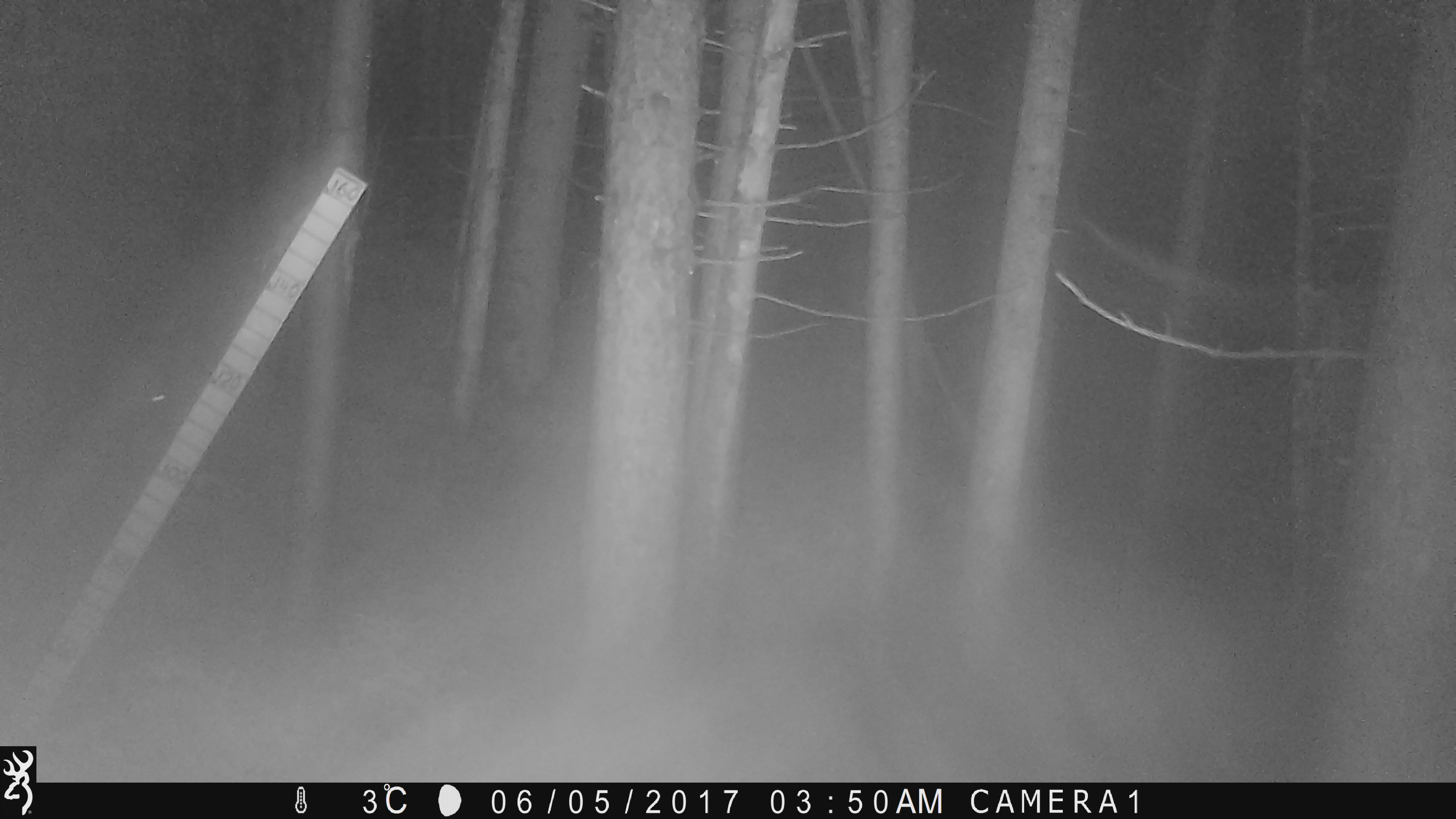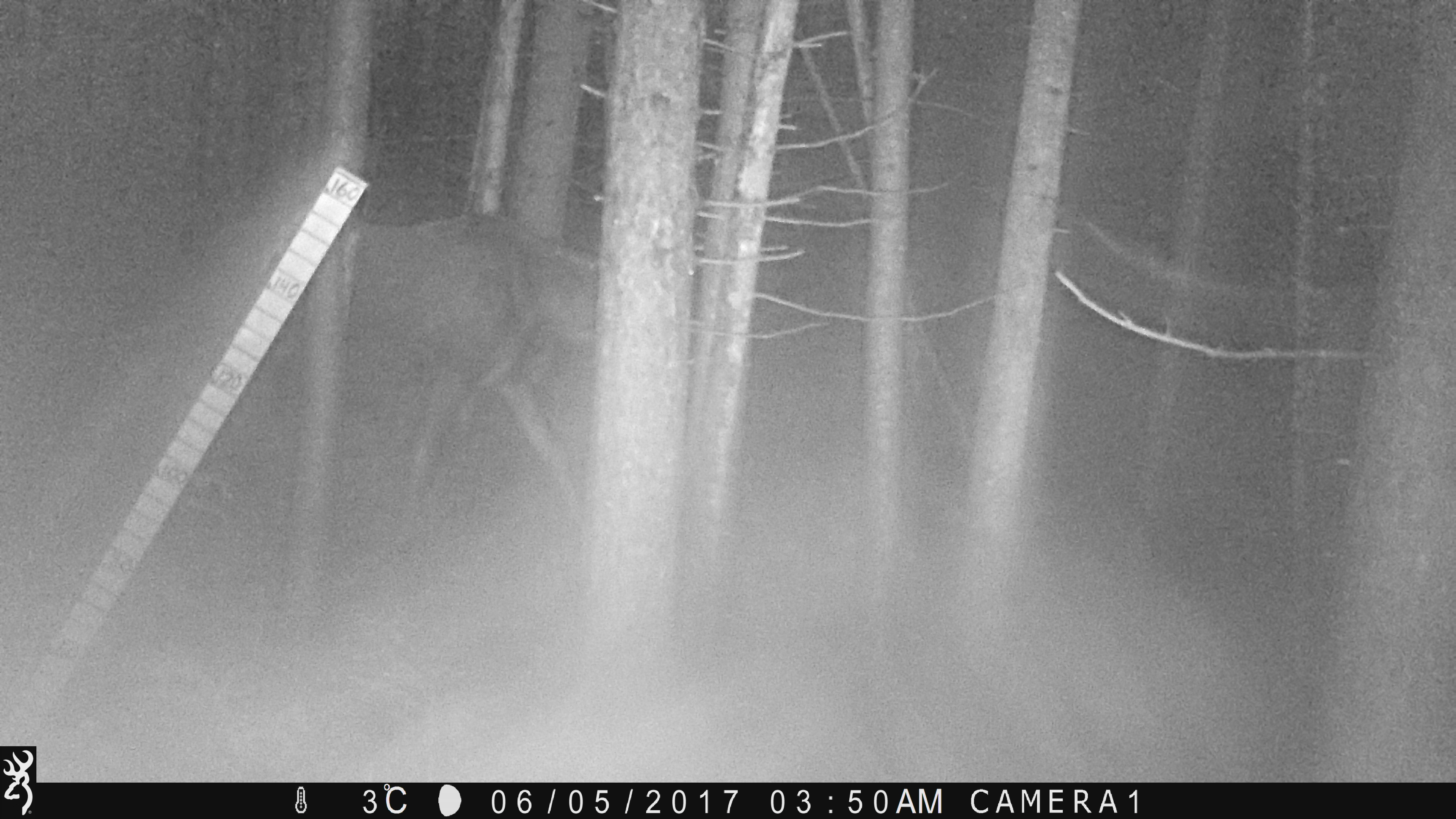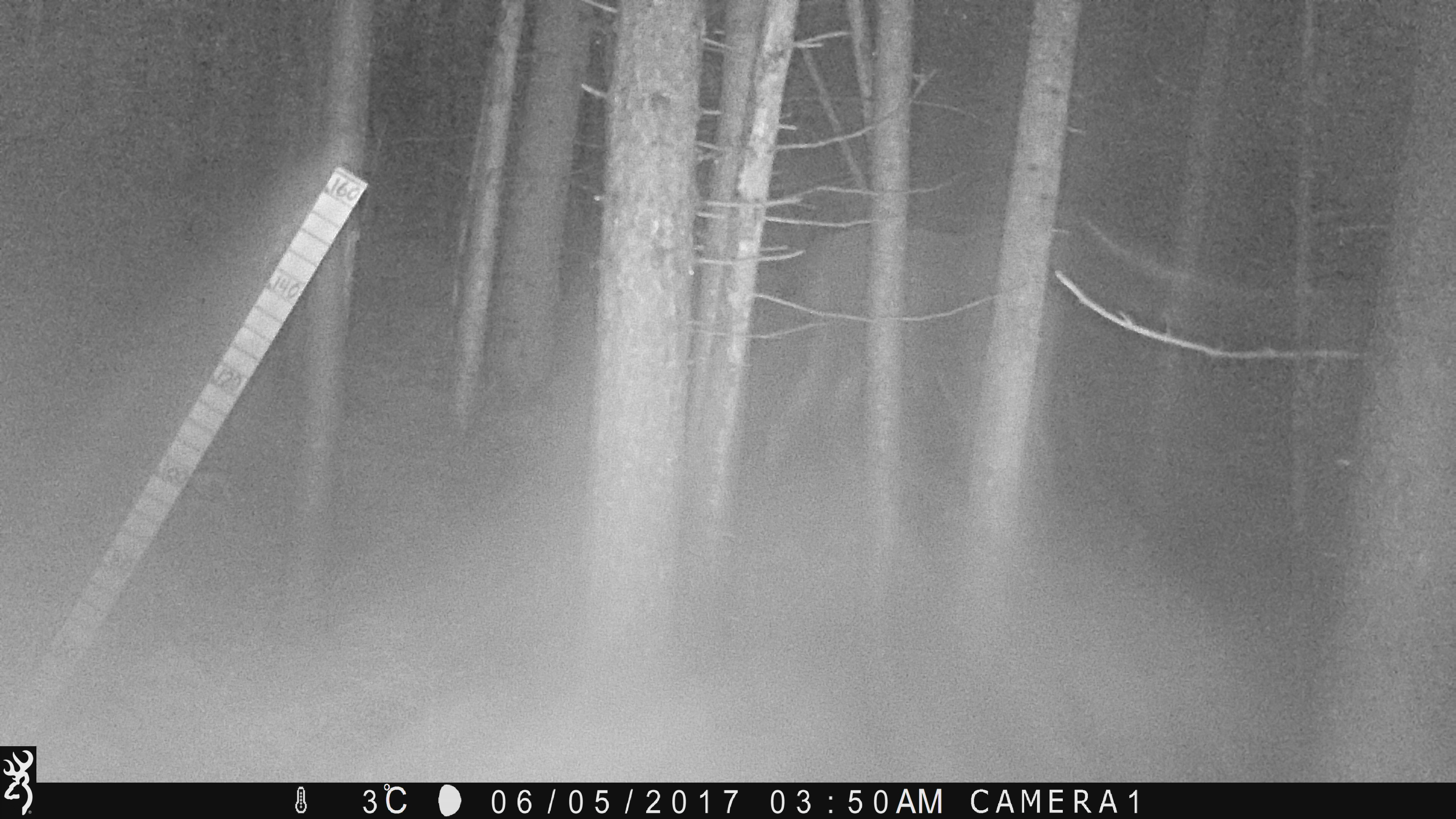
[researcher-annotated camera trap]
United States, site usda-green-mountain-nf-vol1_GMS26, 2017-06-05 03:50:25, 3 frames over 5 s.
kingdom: Animalia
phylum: Chordata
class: Mammalia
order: Artiodactyla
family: Cervidae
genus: Alces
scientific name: Alces alces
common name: moose